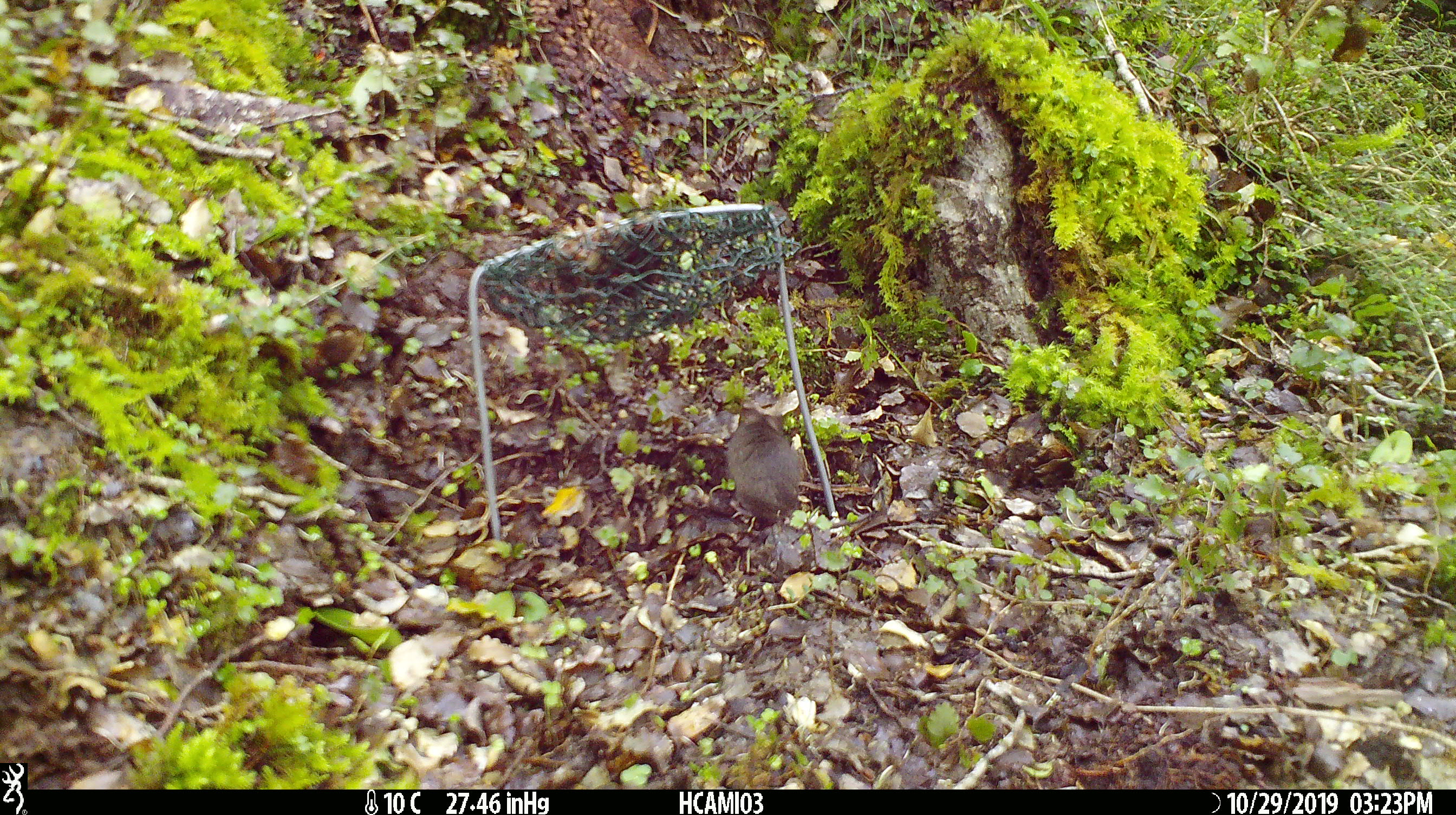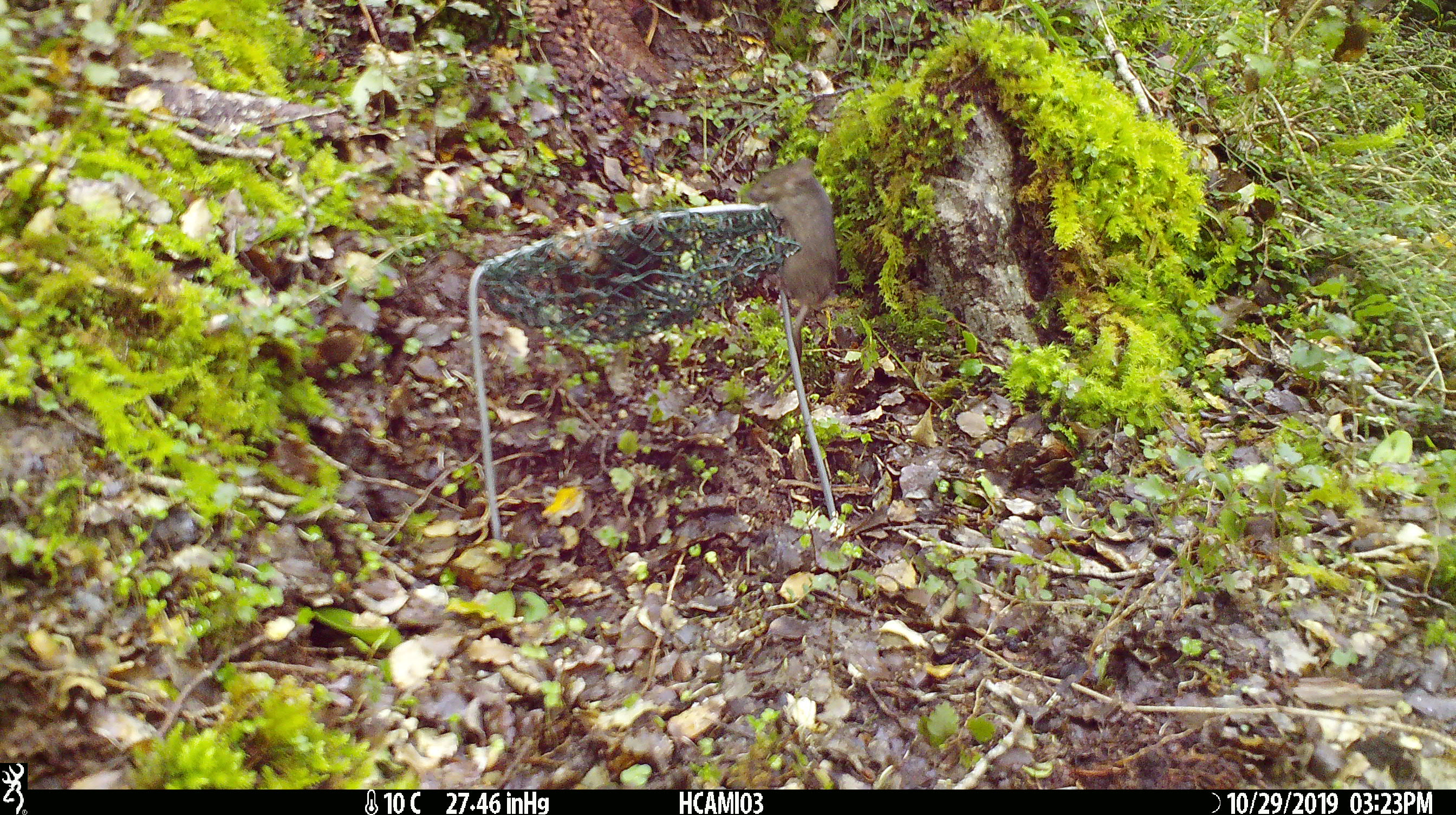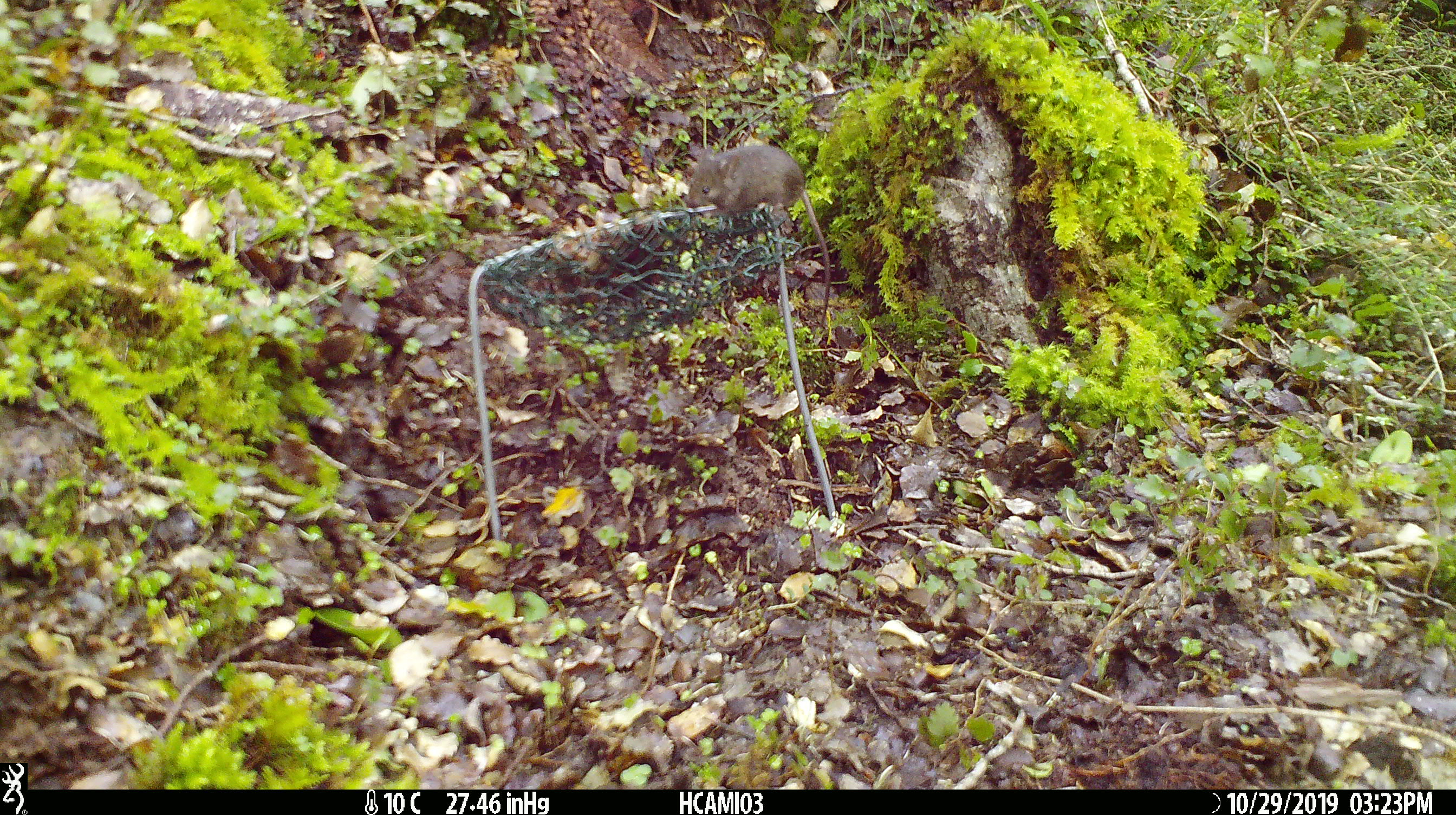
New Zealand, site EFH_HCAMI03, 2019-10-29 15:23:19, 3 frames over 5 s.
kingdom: Animalia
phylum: Chordata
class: Mammalia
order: Rodentia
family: Muridae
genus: Mus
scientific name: Mus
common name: mouse